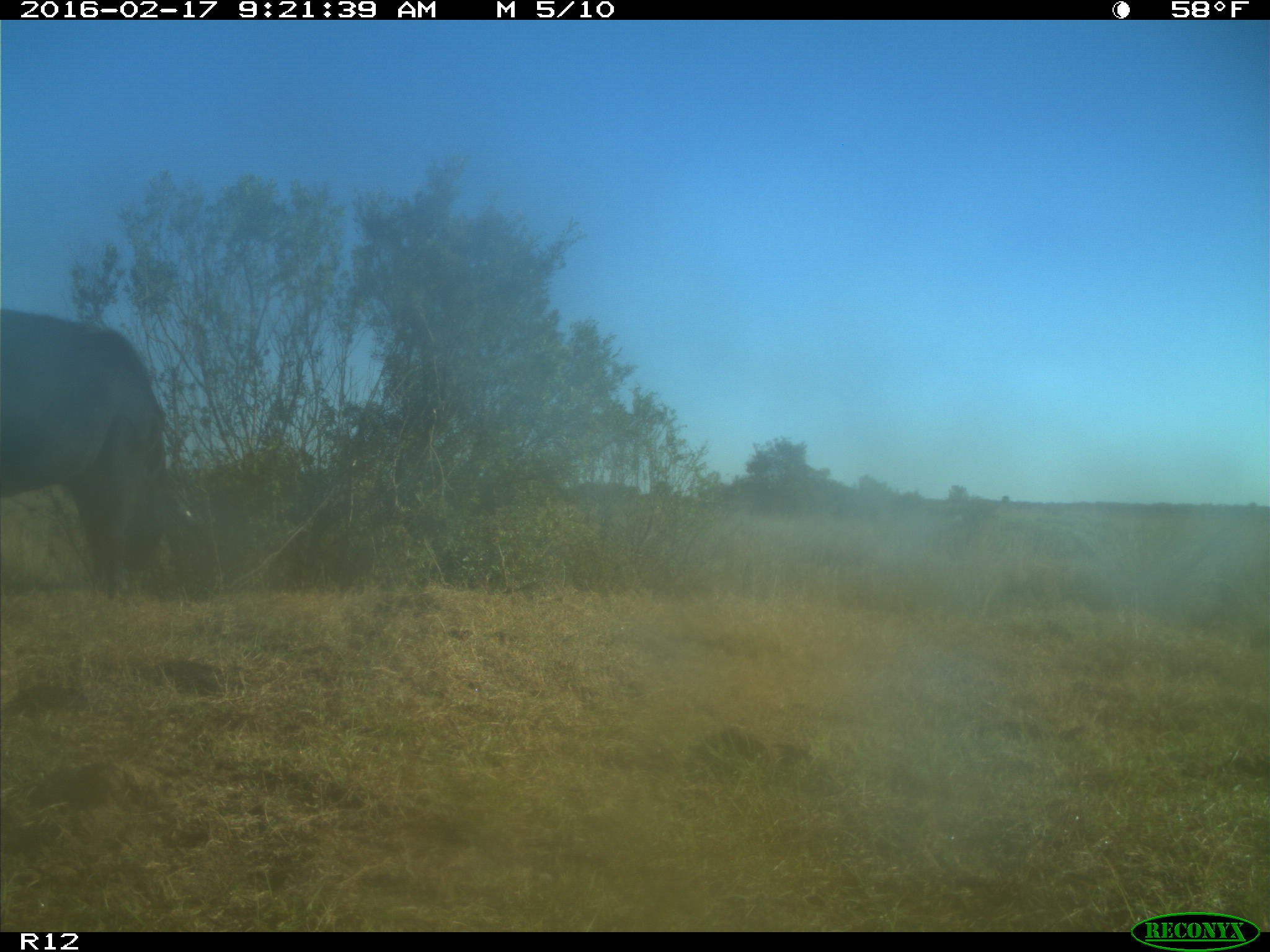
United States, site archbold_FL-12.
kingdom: Animalia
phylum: Chordata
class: Mammalia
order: Artiodactyla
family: Bovidae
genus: Bos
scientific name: Bos taurus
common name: domestic cow